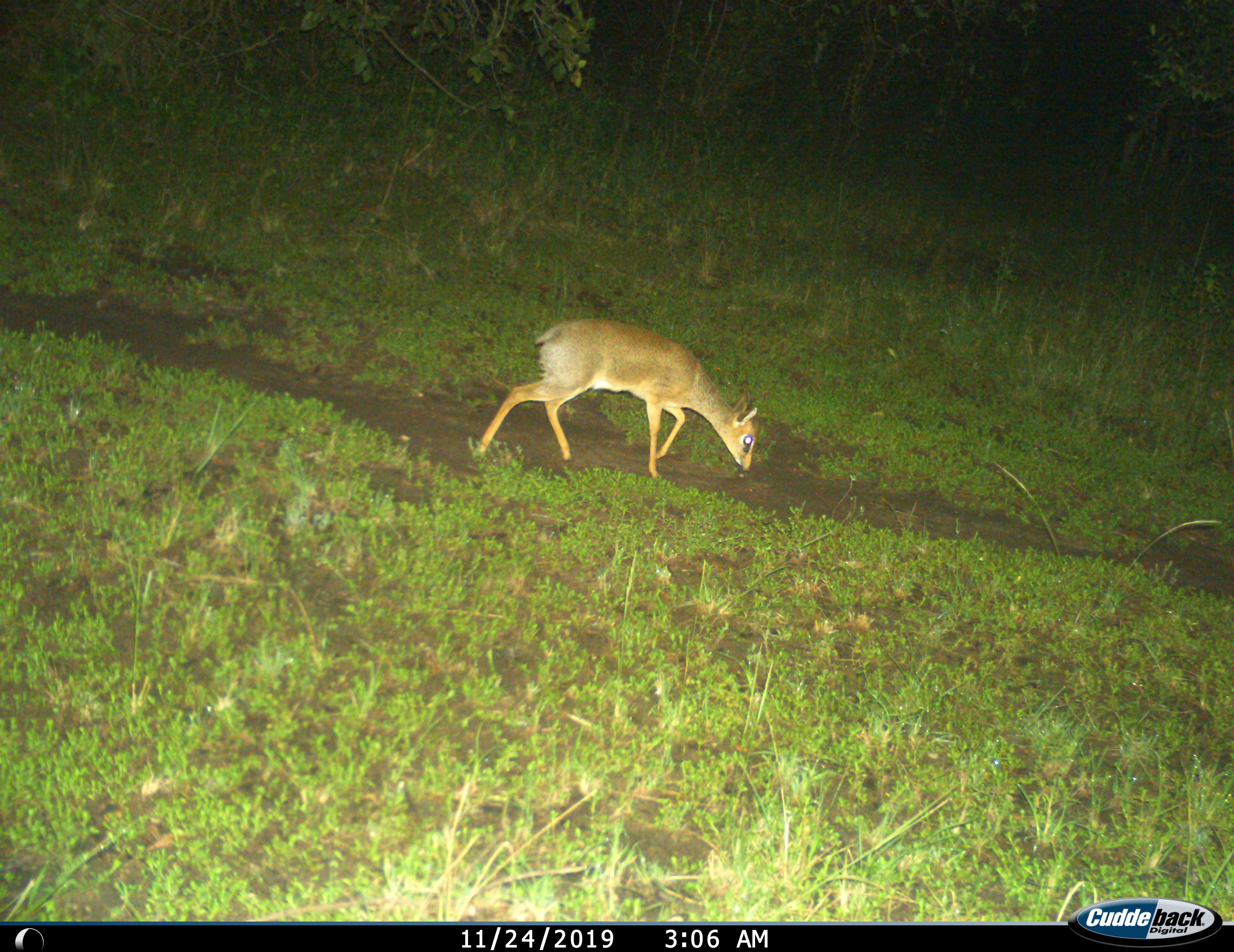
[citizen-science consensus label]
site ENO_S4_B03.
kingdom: Animalia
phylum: Chordata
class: Mammalia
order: Artiodactyla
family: Bovidae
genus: Madoqua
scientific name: Madoqua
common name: dik-dik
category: dikdik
Dikdik (dik-dik) (Madoqua), count 1. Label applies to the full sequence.